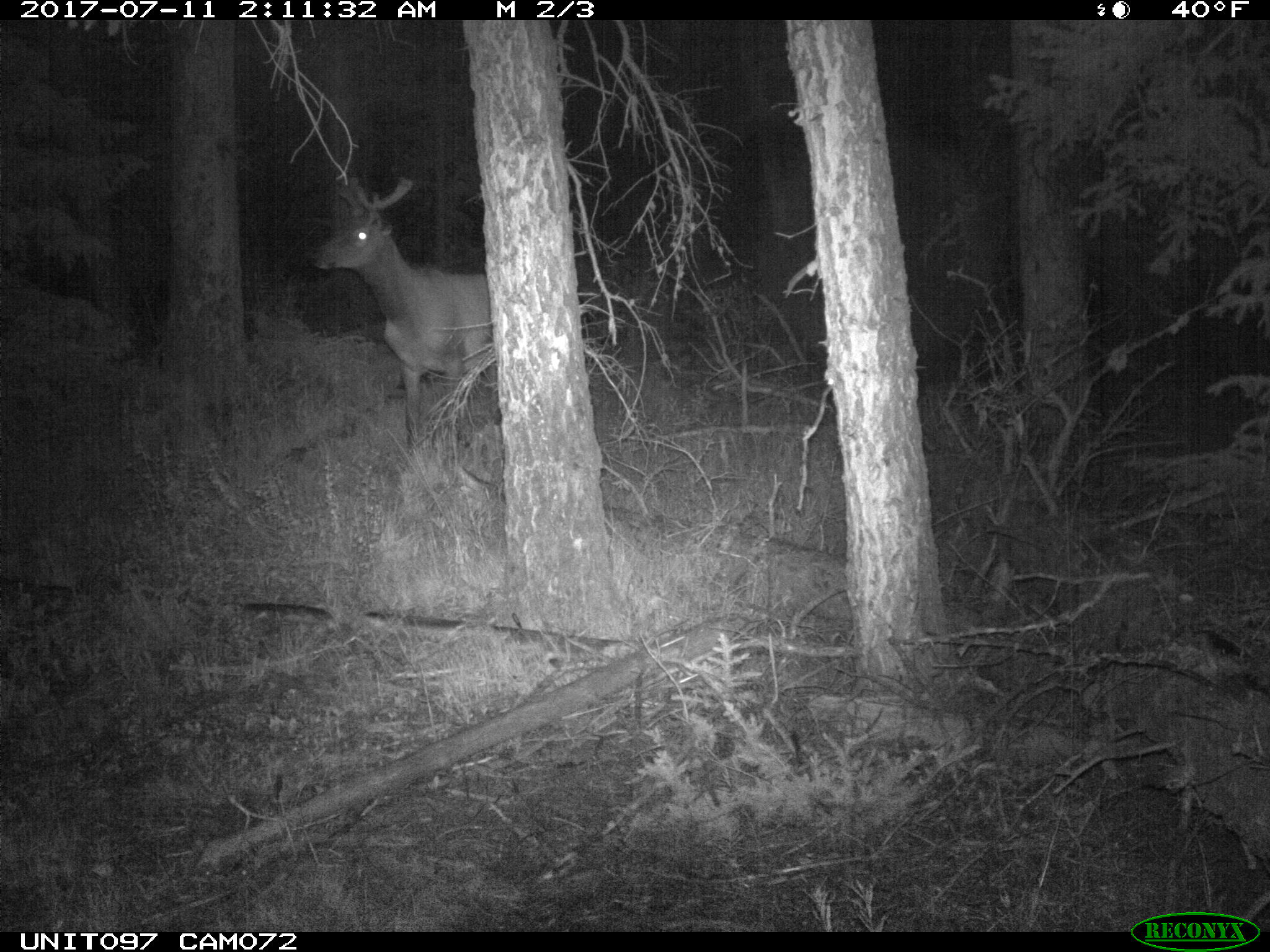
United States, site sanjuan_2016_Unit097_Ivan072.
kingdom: Animalia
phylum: Chordata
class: Mammalia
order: Artiodactyla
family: Cervidae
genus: Cervus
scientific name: Cervus elaphus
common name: red deer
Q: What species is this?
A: Cervus elaphus (red deer).